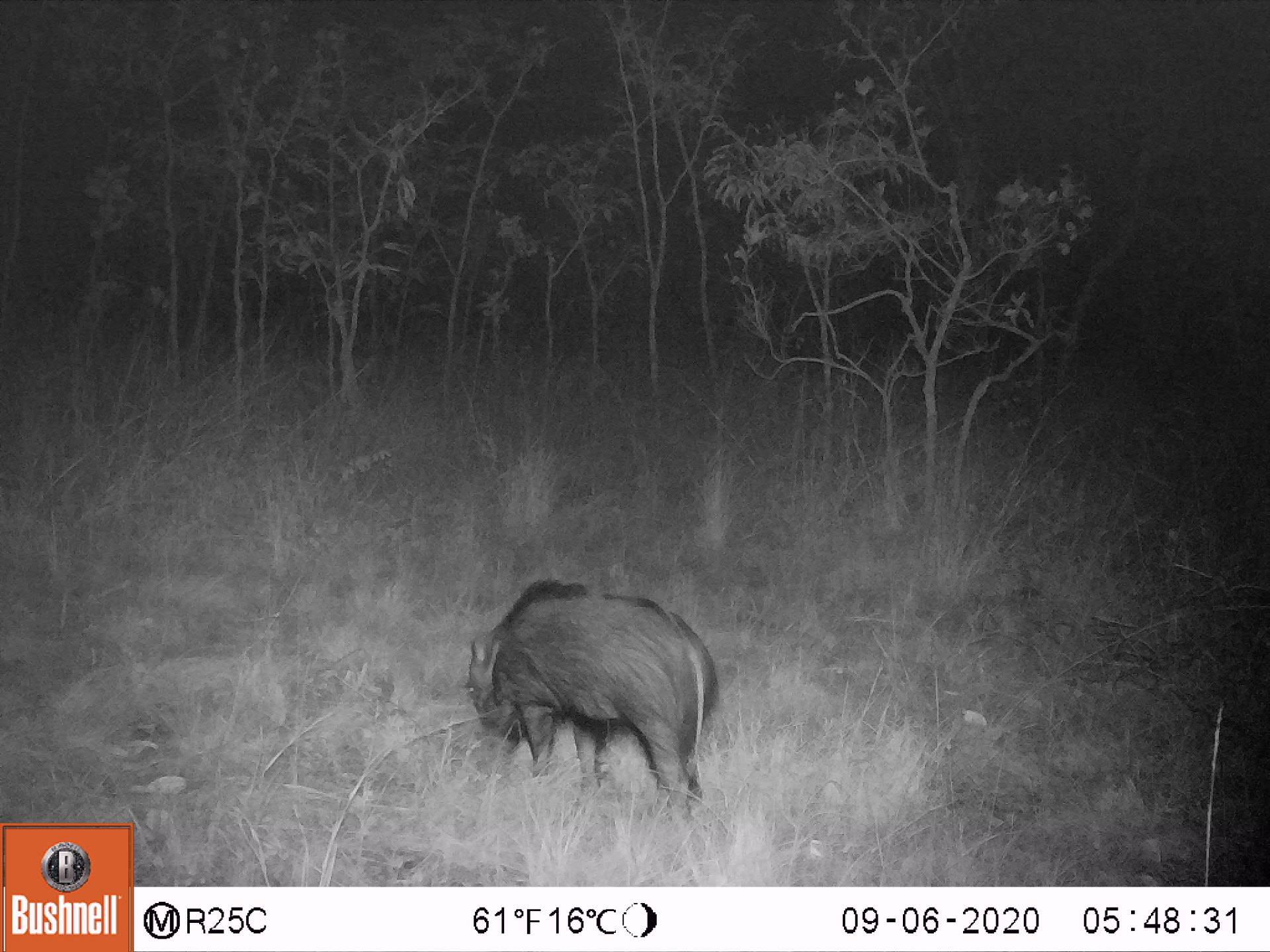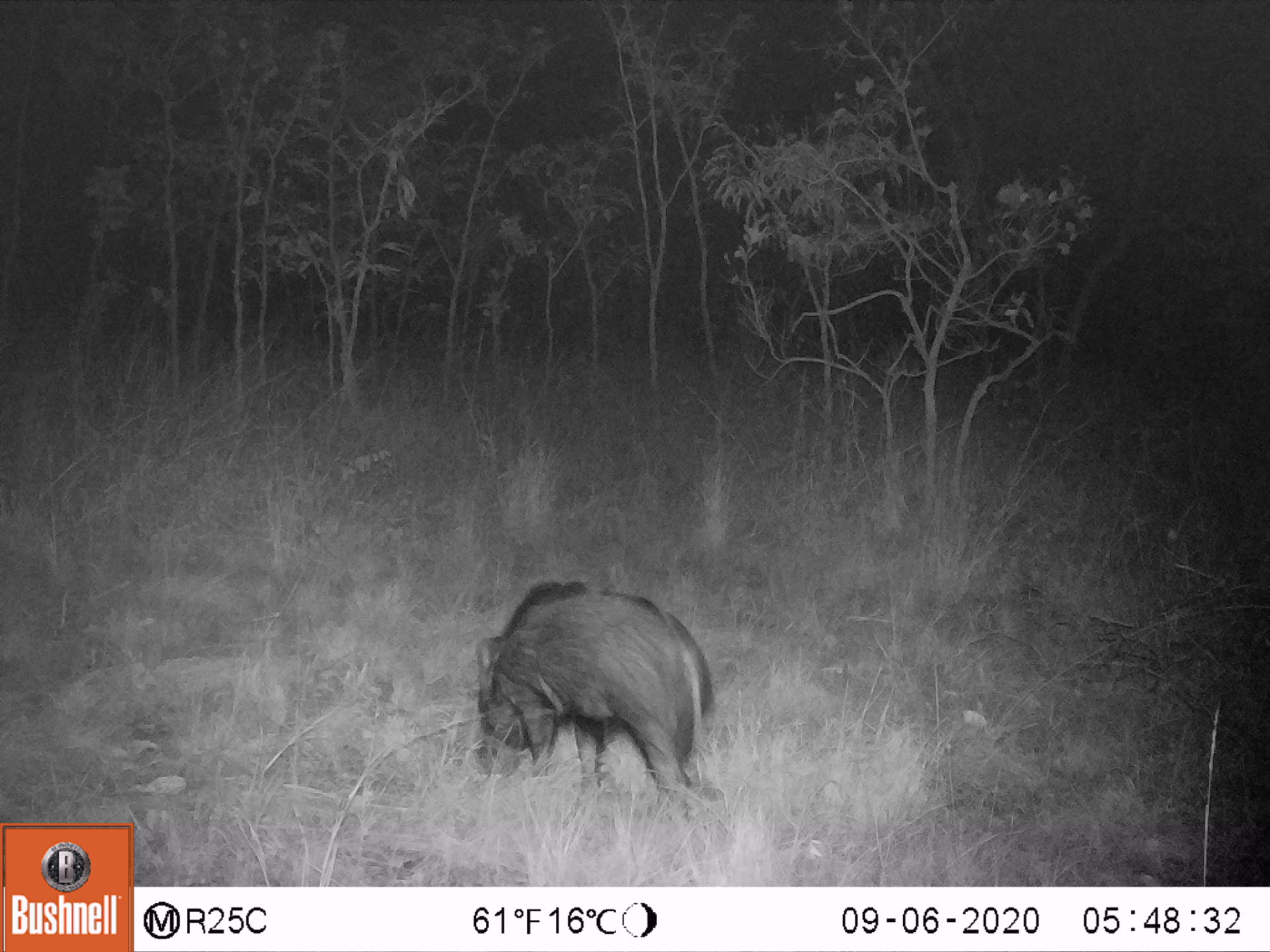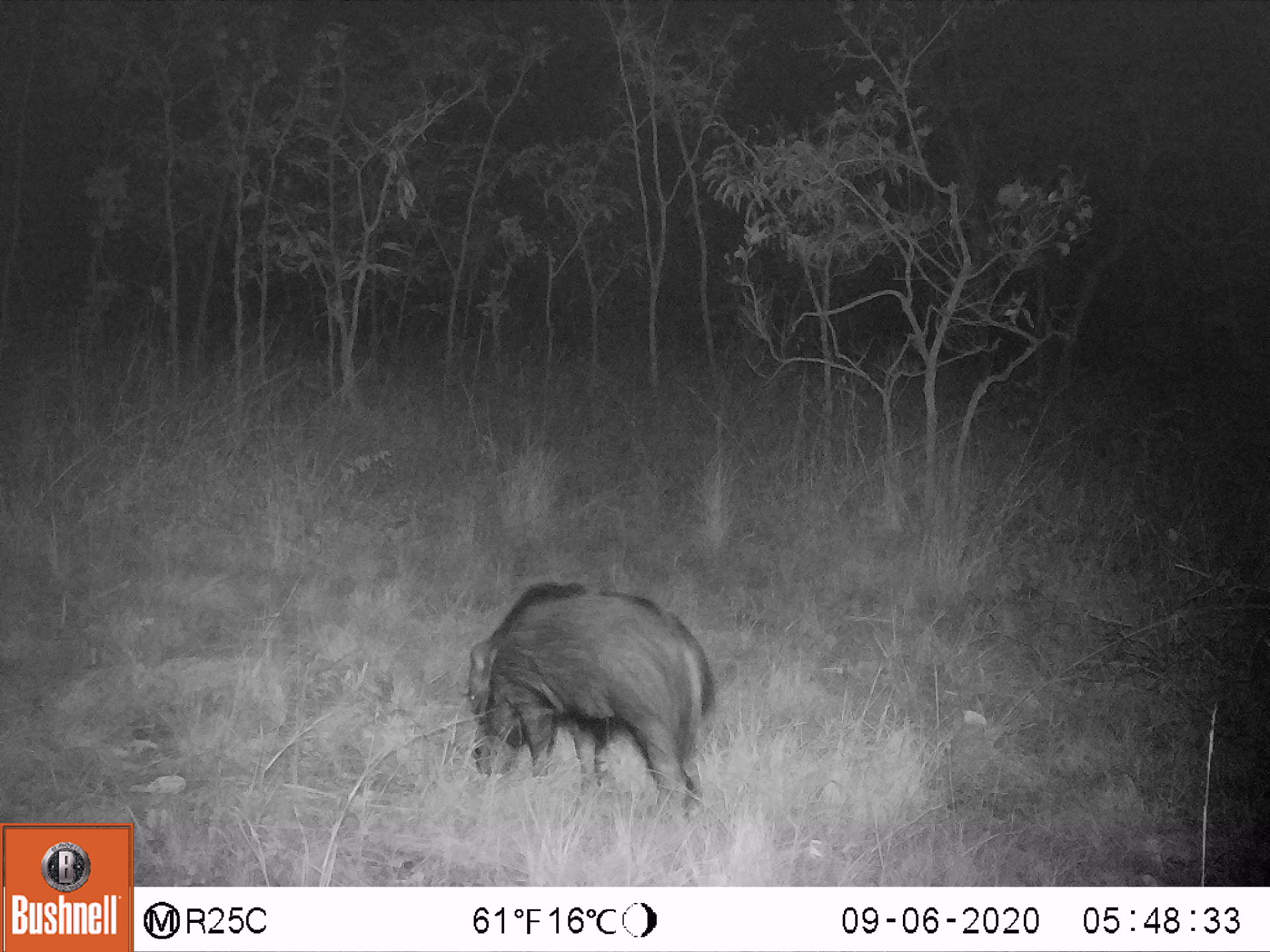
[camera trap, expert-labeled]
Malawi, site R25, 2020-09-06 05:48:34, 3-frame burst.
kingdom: Animalia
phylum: Chordata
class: Mammalia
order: Artiodactyla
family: Suidae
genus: Potamochoerus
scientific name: Potamochoerus larvatus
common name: bushpig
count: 1